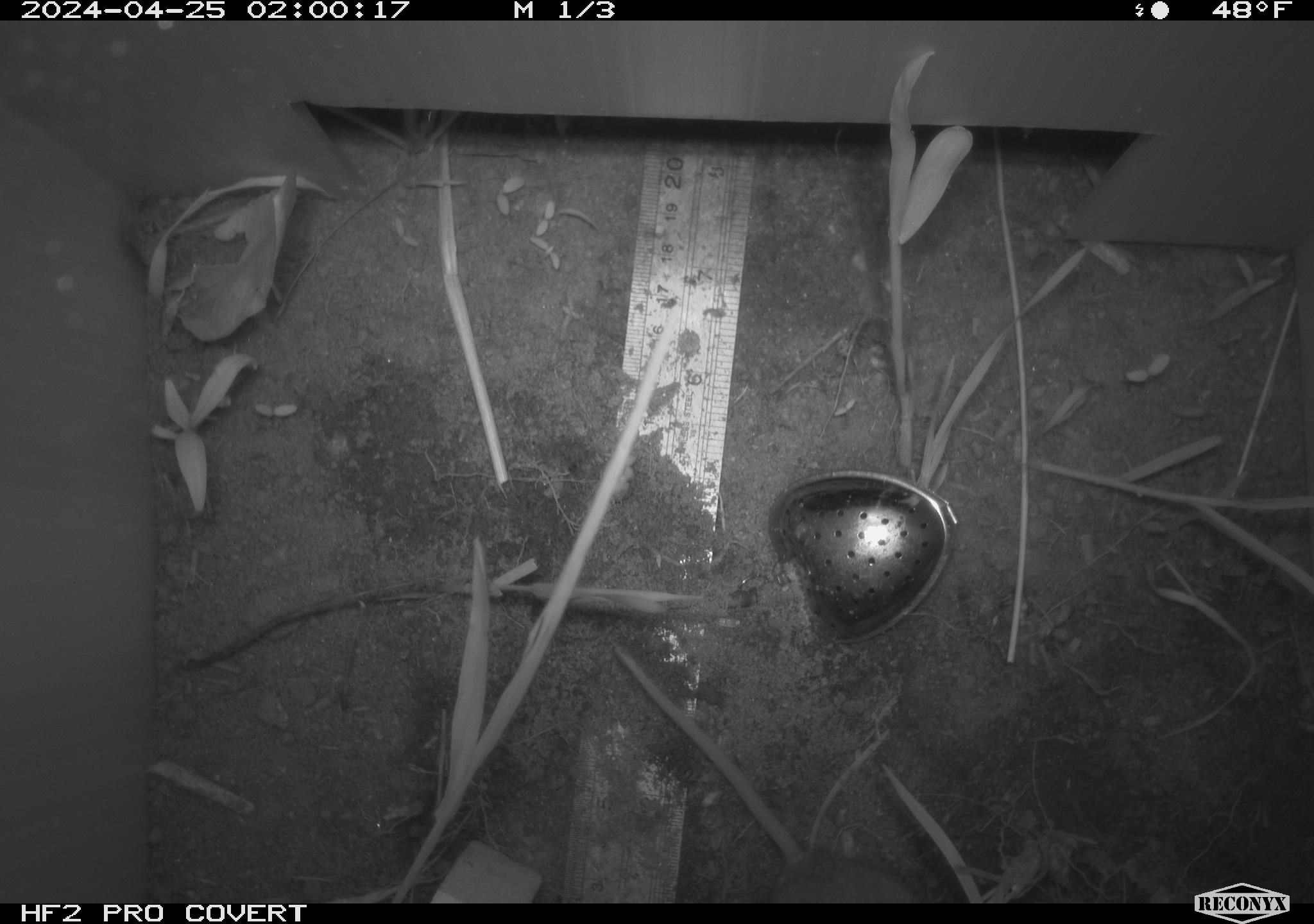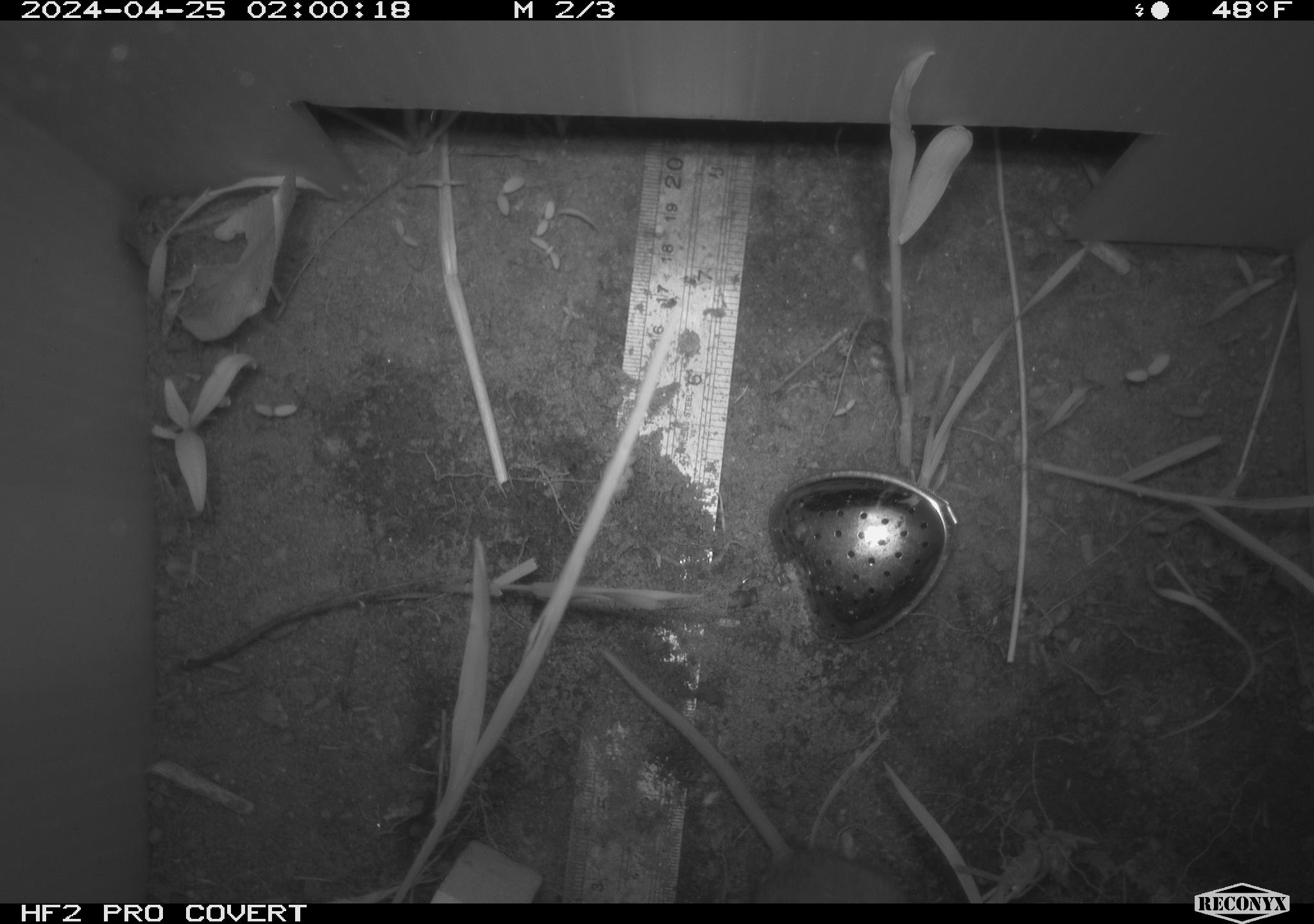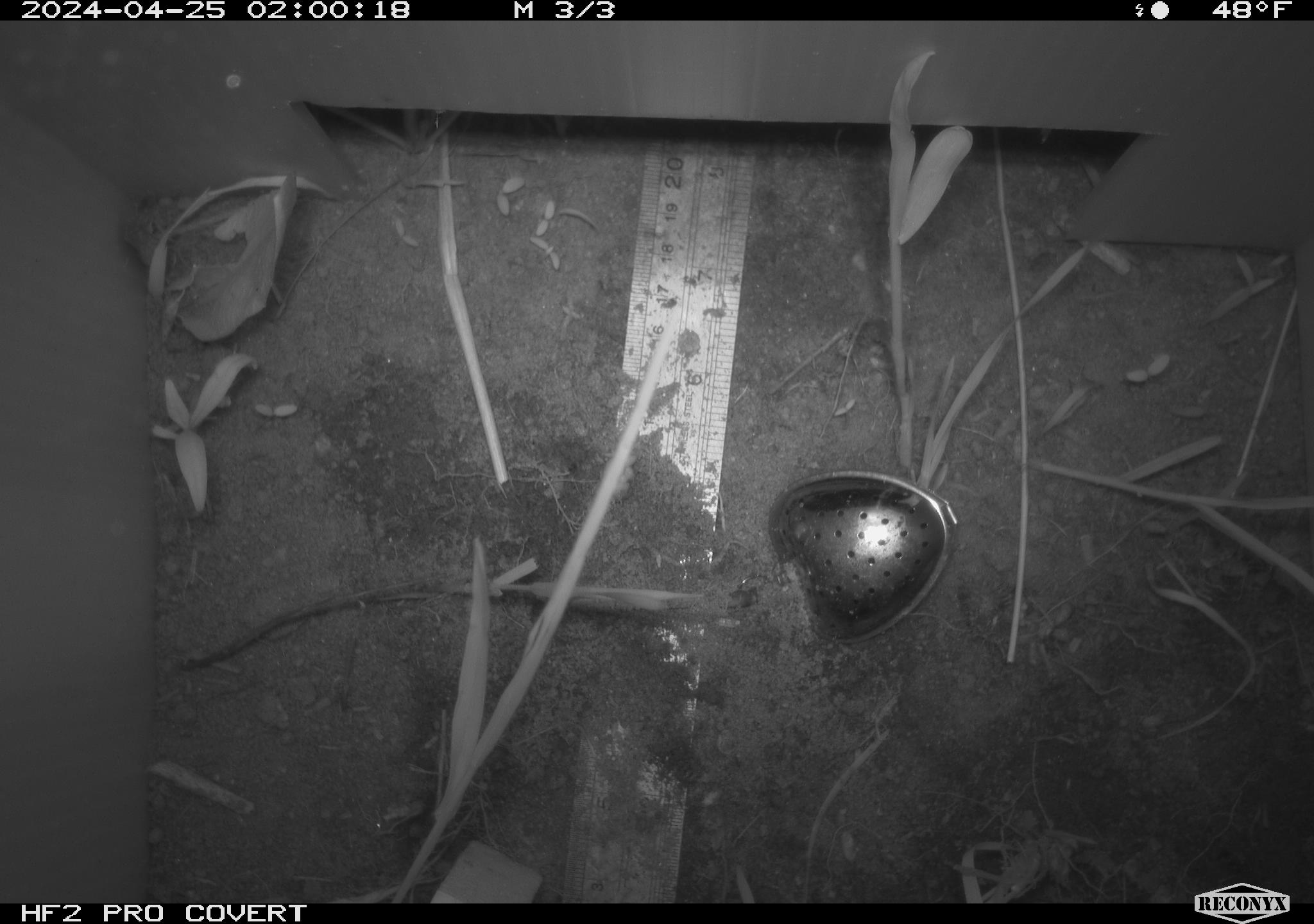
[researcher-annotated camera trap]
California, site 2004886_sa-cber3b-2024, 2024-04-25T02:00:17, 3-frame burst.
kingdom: Animalia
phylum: Chordata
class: Mammalia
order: Rodentia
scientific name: Rodentia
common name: mouse species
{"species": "mouse species (Rodentia)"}